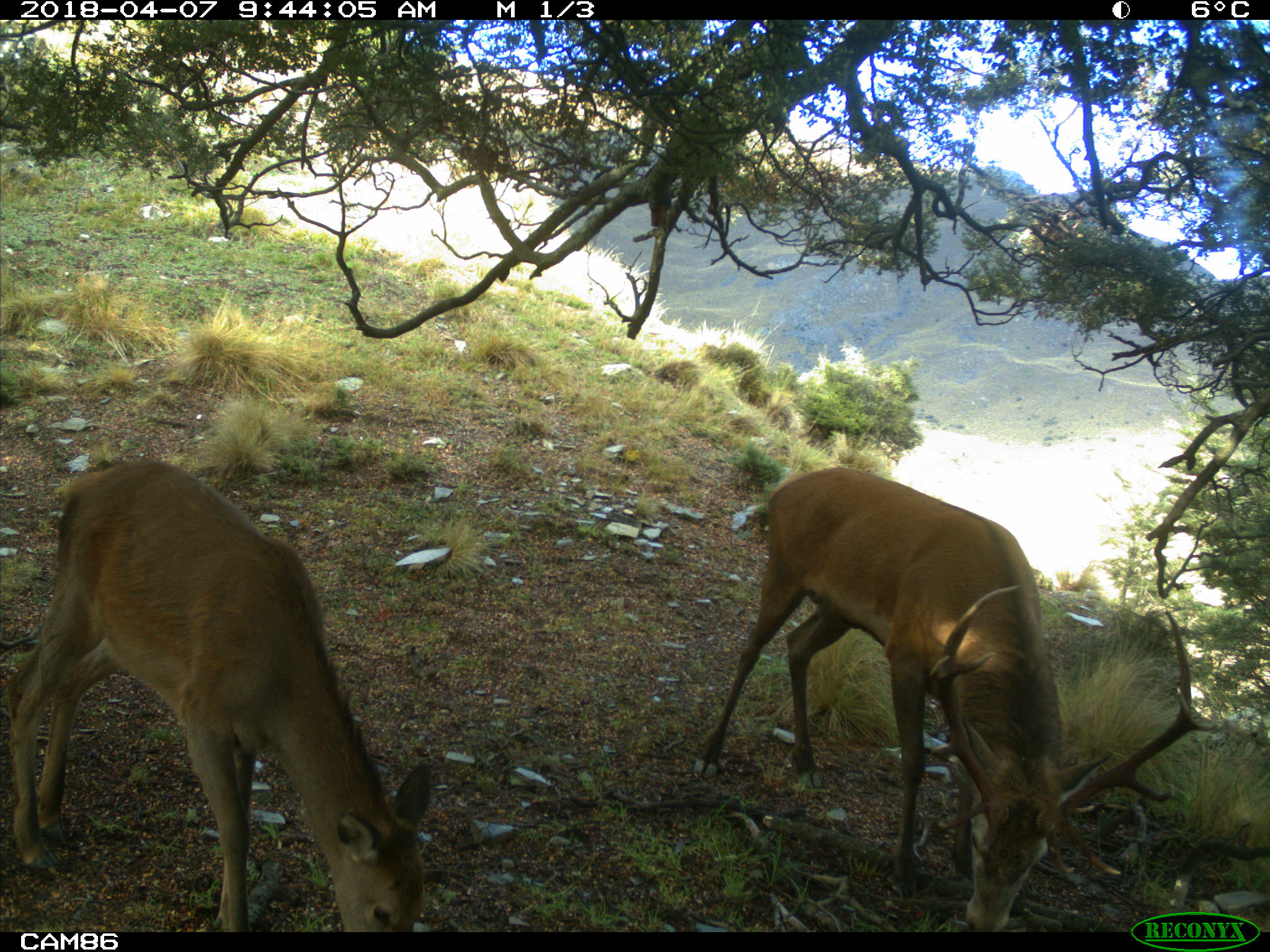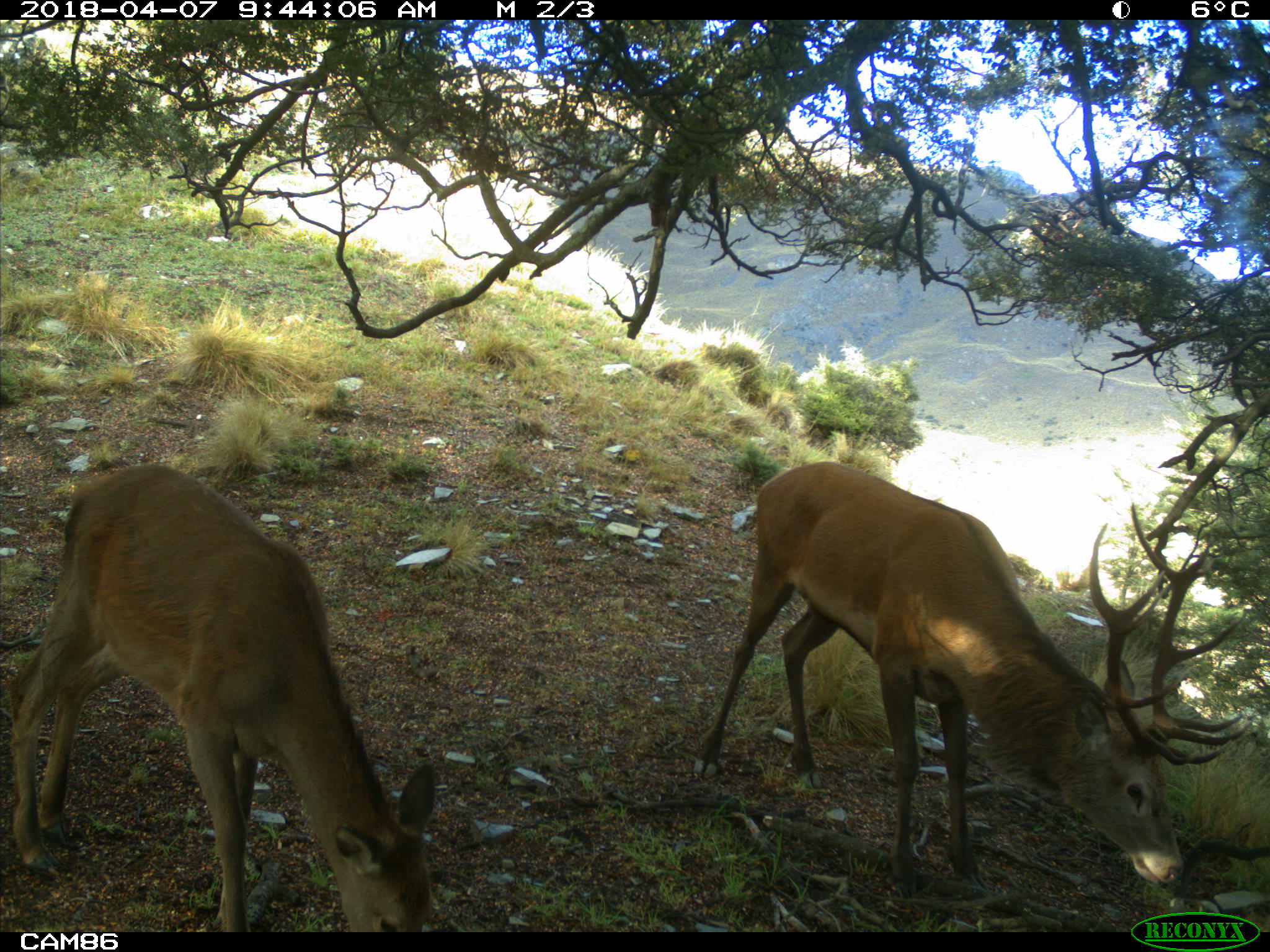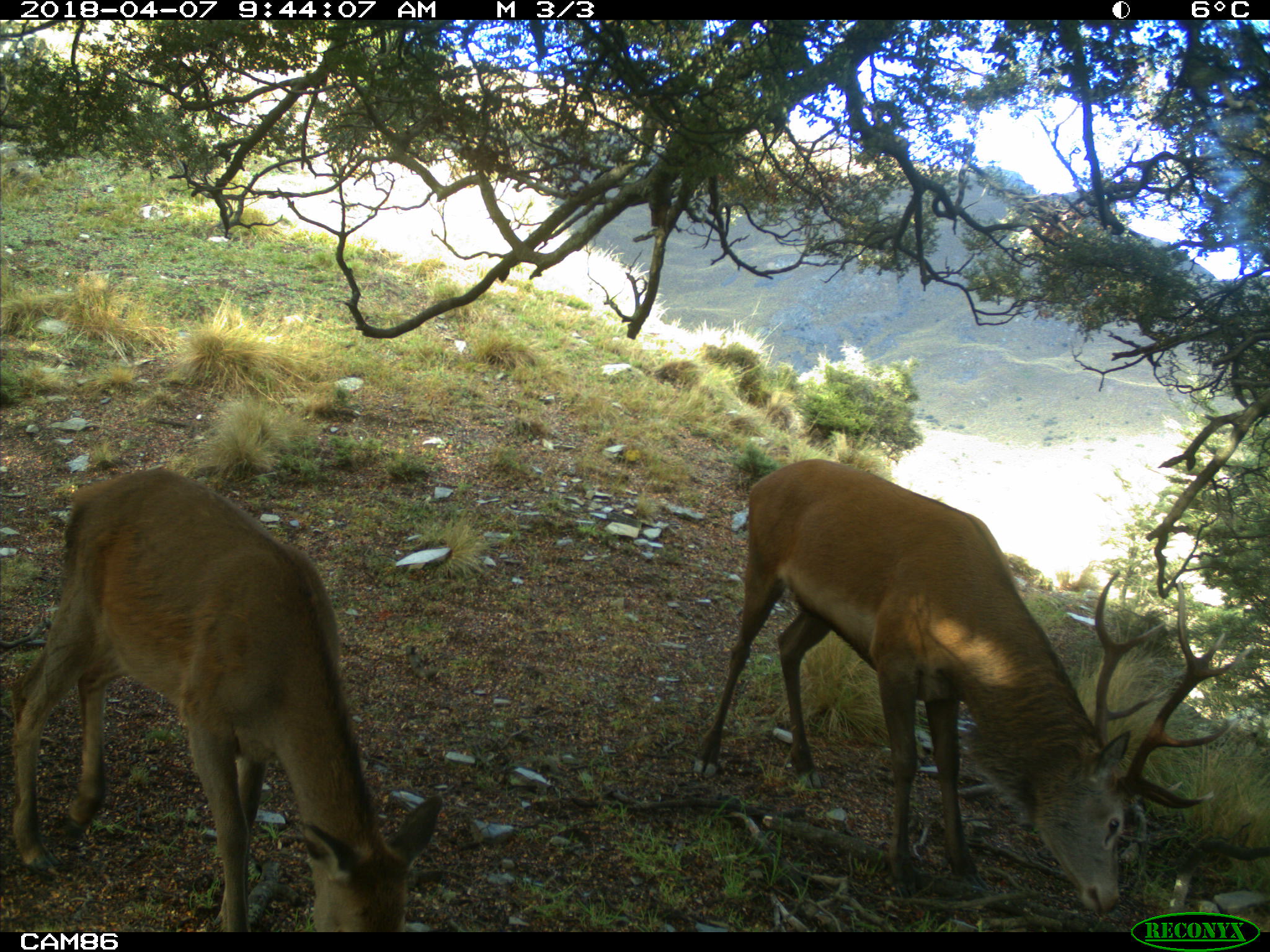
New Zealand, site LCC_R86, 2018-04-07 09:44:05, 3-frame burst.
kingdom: Animalia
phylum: Chordata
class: Mammalia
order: Artiodactyla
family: Cervidae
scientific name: Cervidae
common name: deer